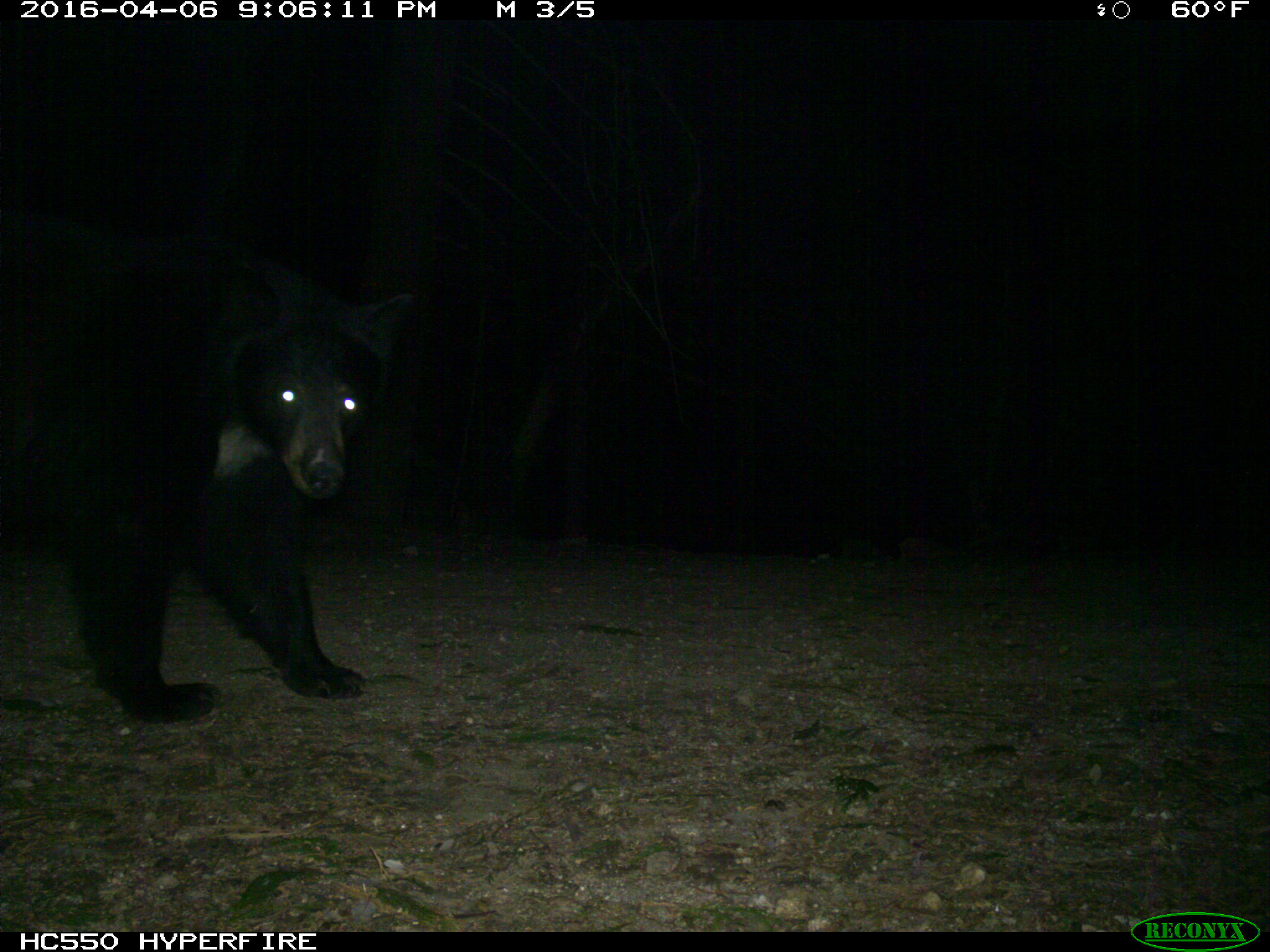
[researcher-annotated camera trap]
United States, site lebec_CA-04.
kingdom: Animalia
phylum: Chordata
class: Mammalia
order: Carnivora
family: Ursidae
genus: Ursus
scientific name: Ursus americanus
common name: american black bear